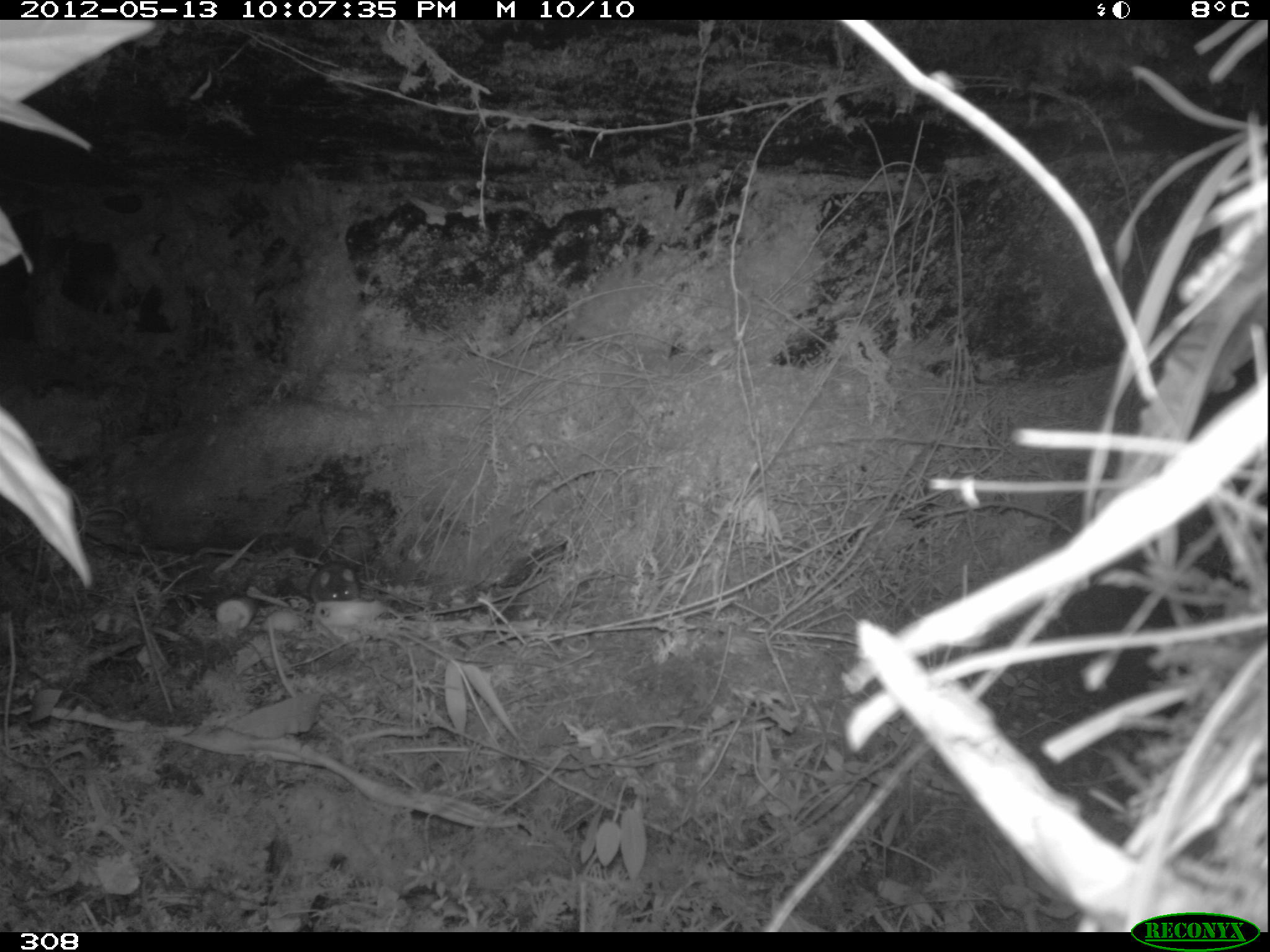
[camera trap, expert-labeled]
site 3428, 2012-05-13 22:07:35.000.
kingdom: Animalia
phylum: Chordata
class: Mammalia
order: Rodentia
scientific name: Rodentia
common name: rodents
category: unknown rodent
Unknown rodent (rodents) (Rodentia).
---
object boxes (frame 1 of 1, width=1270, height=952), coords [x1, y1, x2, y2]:
unknown rodent: [310, 562, 361, 601]